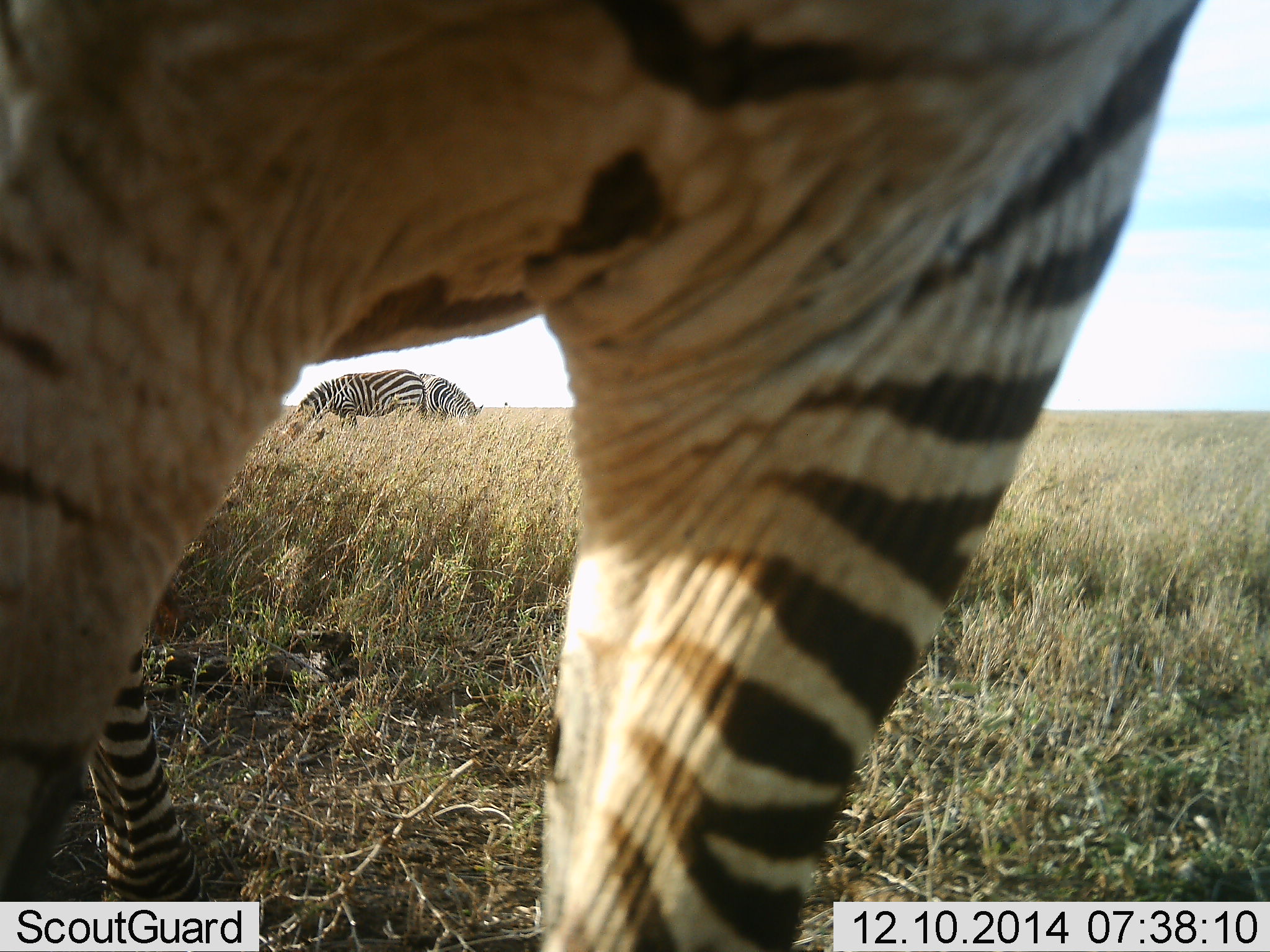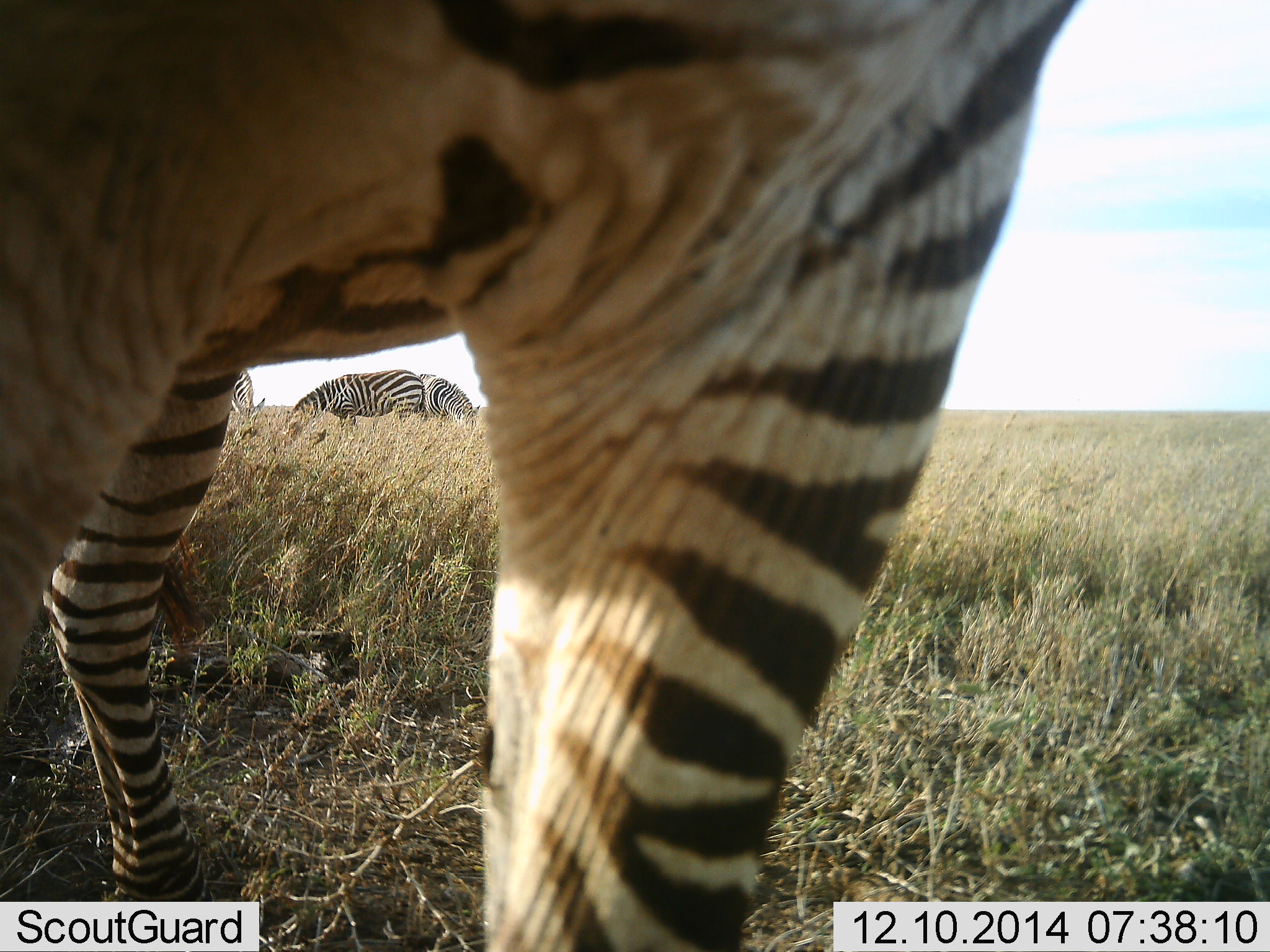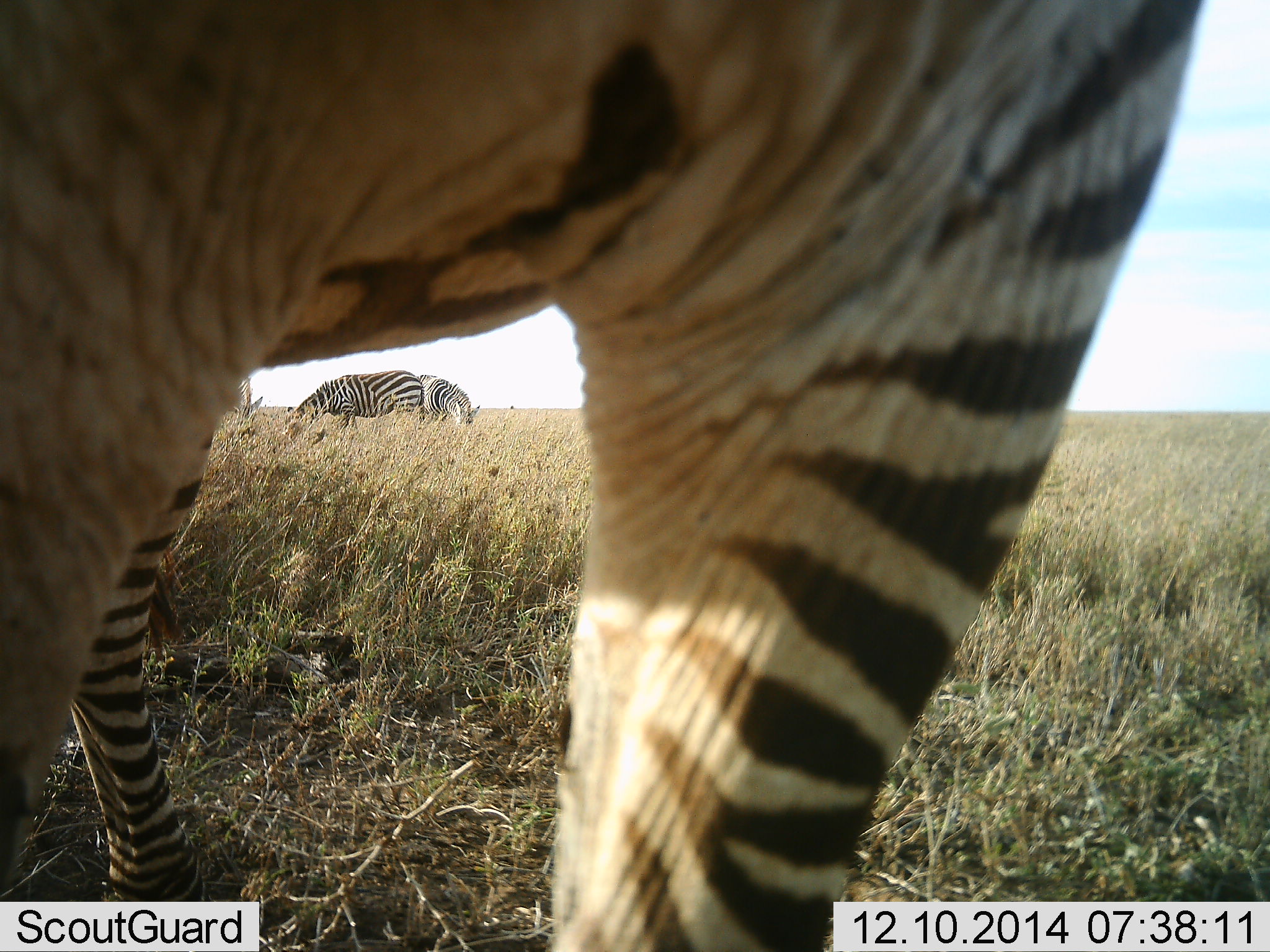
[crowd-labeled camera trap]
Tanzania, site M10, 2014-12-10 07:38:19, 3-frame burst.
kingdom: Animalia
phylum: Chordata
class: Mammalia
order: Perissodactyla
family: Equidae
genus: Equus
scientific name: Equus quagga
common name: plains zebra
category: zebra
Zebra (plains zebra) (Equus quagga), count 4. Behavior (volunteer vote fractions): standing 70%, resting 0%, moving 0%, interacting 10%. Young present (vote fraction): 0%. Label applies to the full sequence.